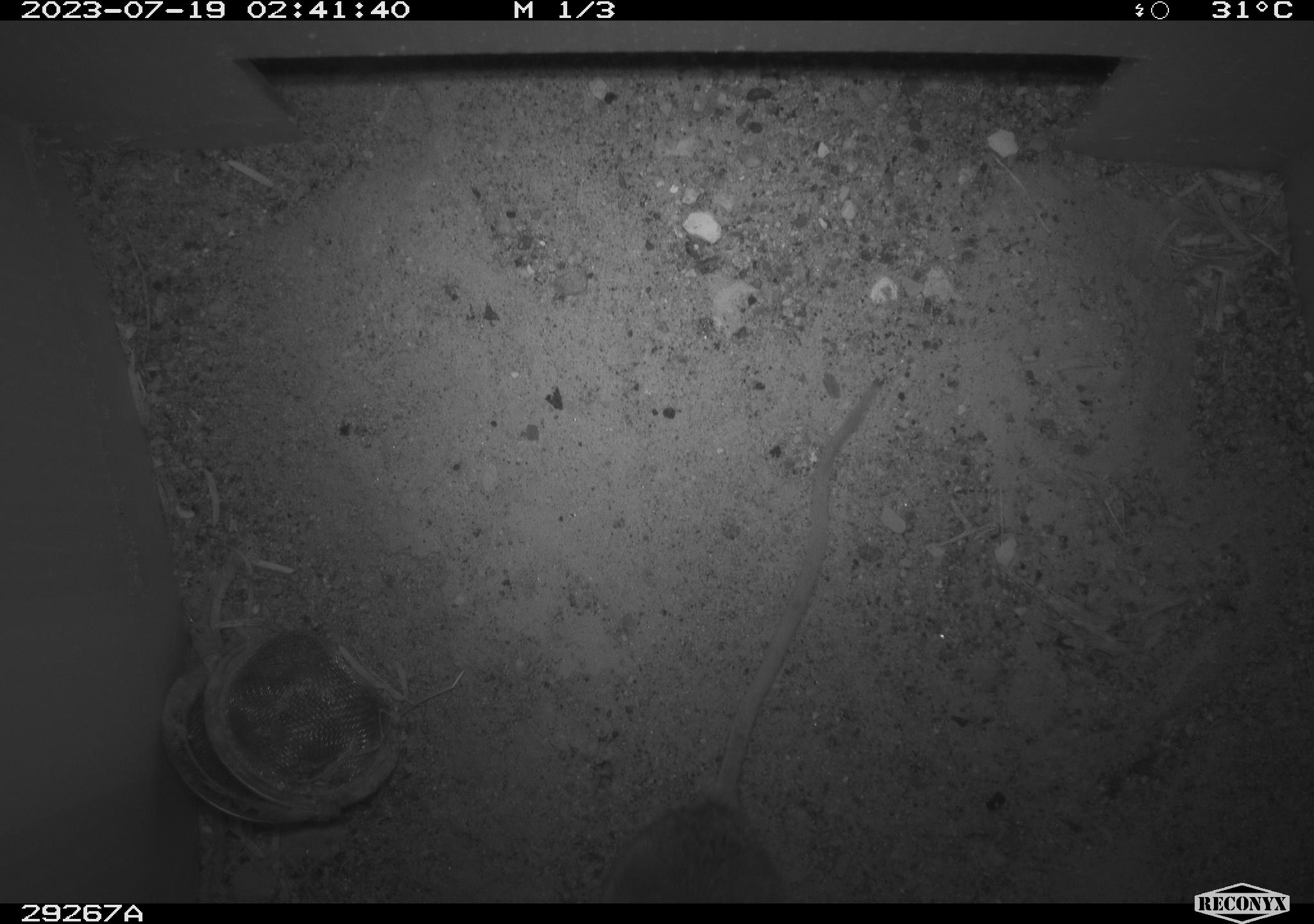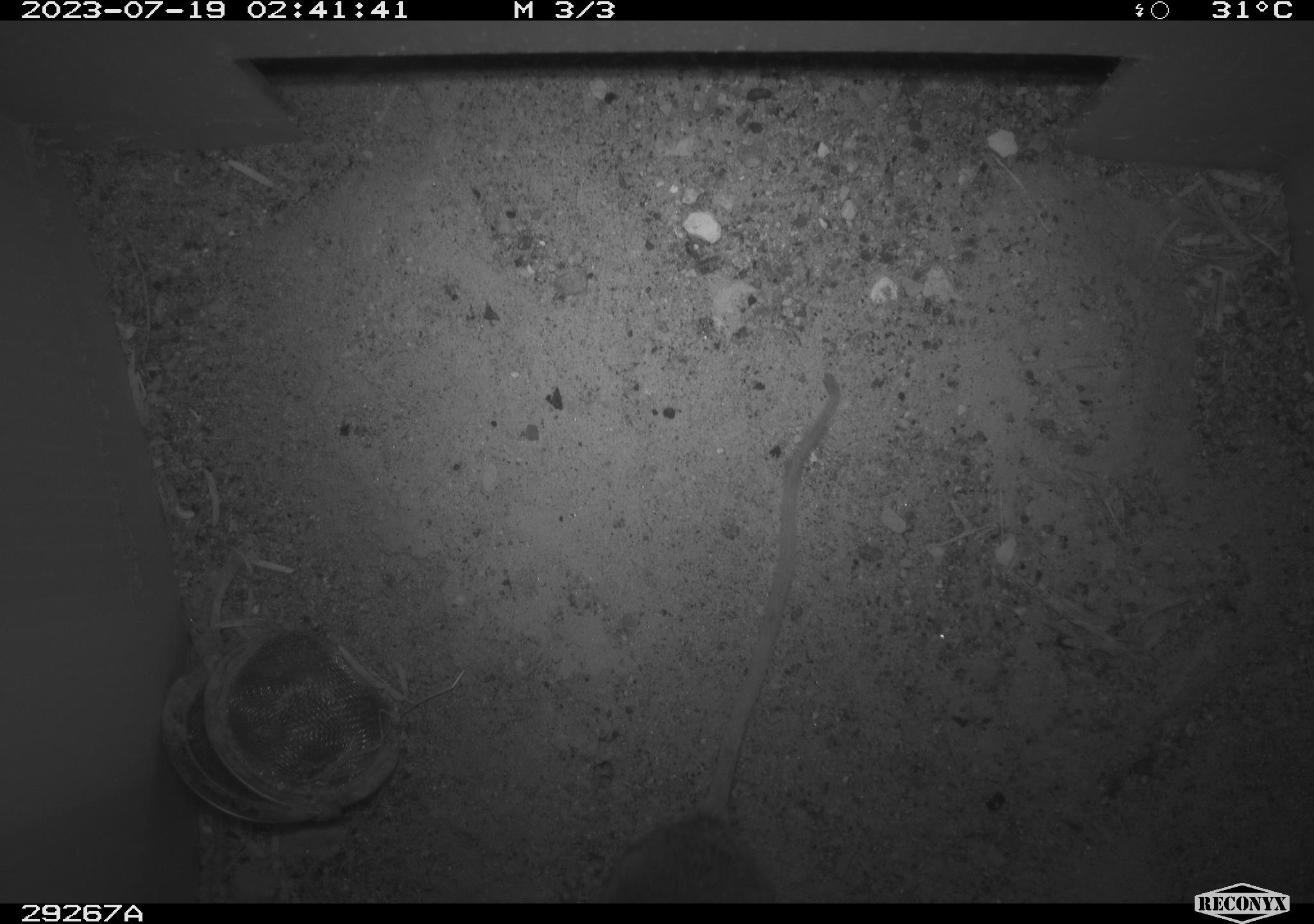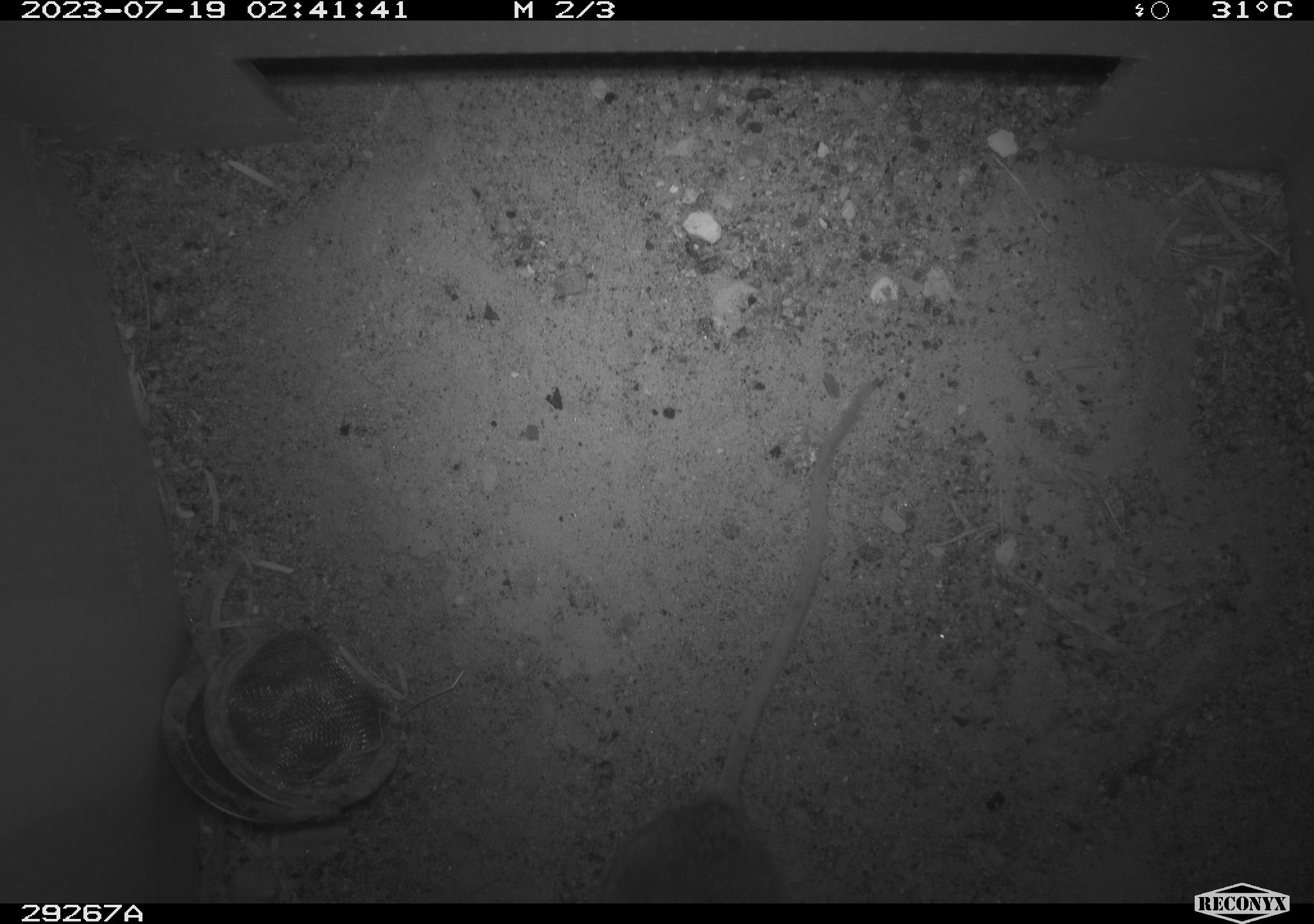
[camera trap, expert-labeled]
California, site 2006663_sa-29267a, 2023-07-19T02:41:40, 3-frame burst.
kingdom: Animalia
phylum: Chordata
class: Mammalia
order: Rodentia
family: Heteromyidae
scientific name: Heteromyidae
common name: kangaroo rats and pocket mice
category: heteromyidae family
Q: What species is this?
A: Heteromyidae family (kangaroo rats and pocket mice) (Heteromyidae).